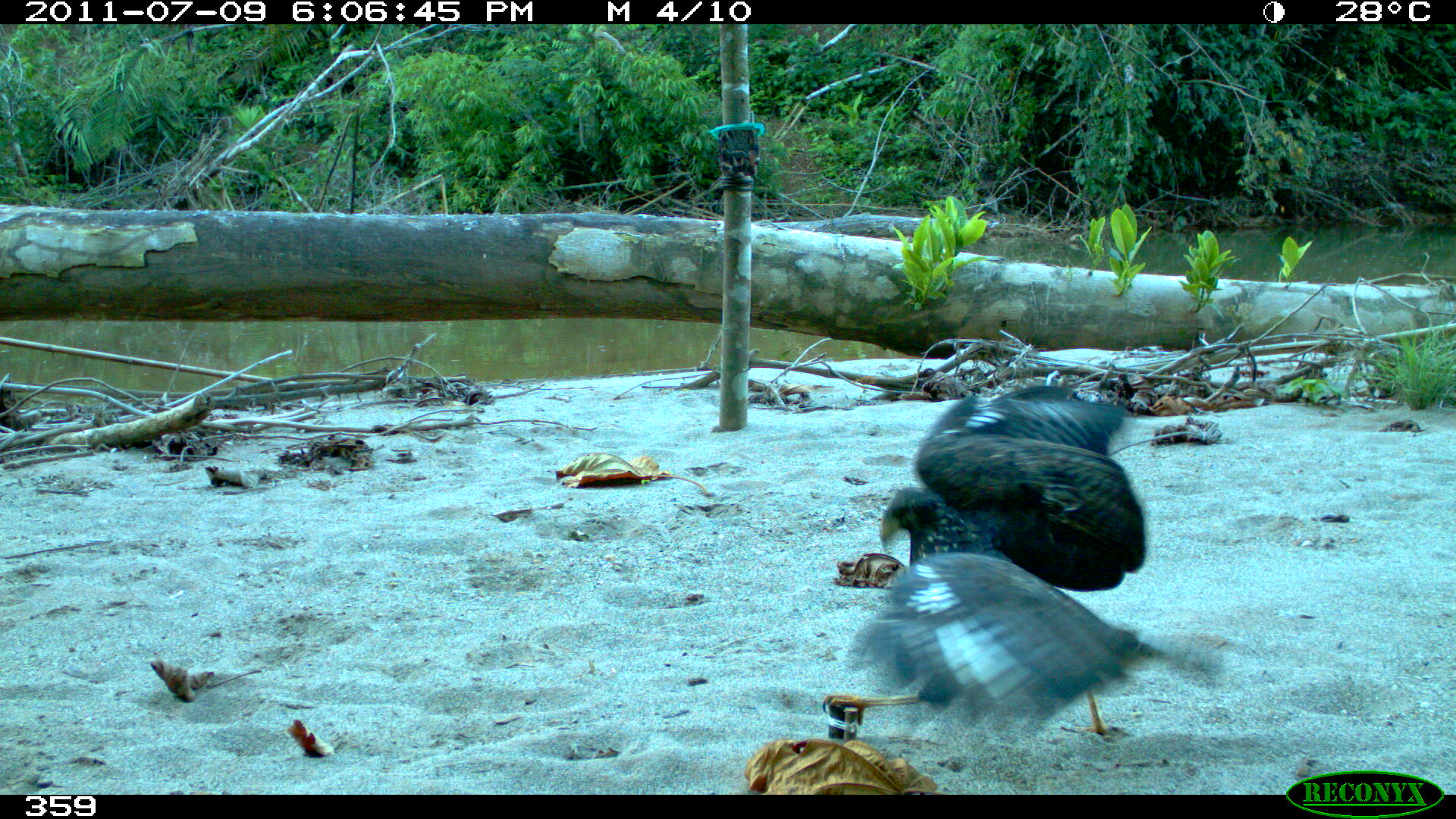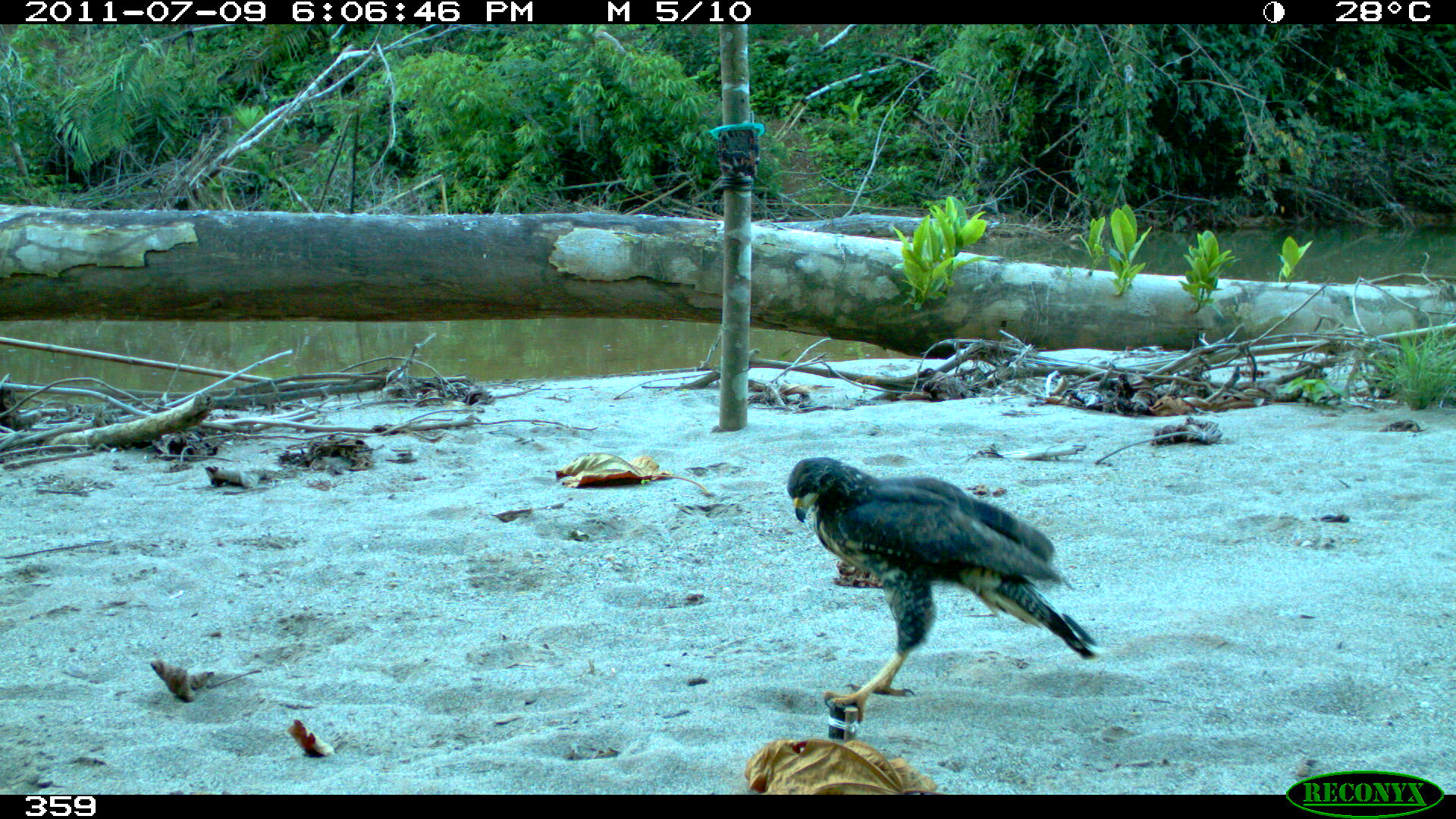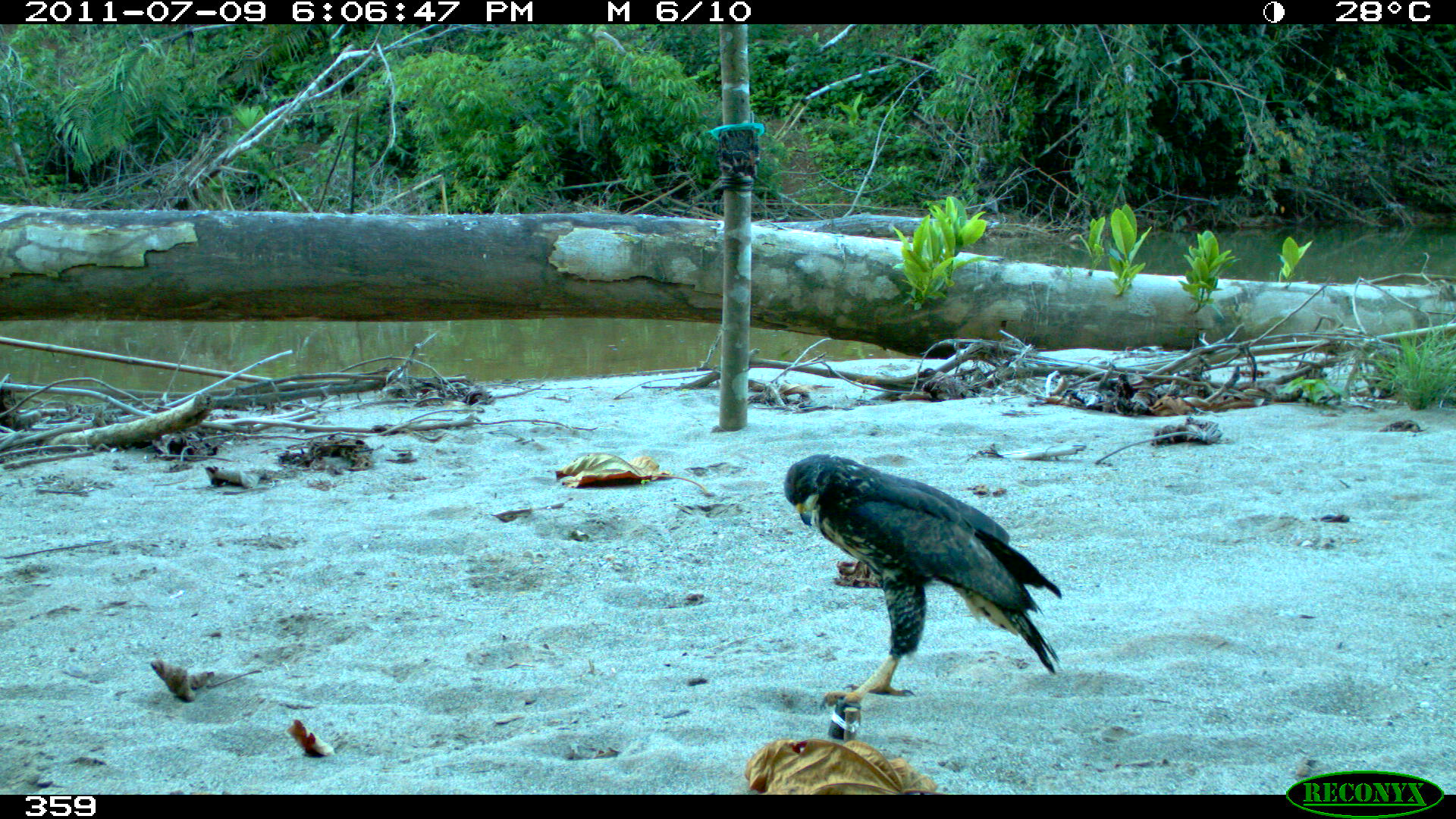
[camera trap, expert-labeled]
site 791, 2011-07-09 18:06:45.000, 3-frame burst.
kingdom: Animalia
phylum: Chordata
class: Aves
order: Accipitriformes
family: Accipitridae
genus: Buteogallus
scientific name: Buteogallus urubitinga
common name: great black hawk